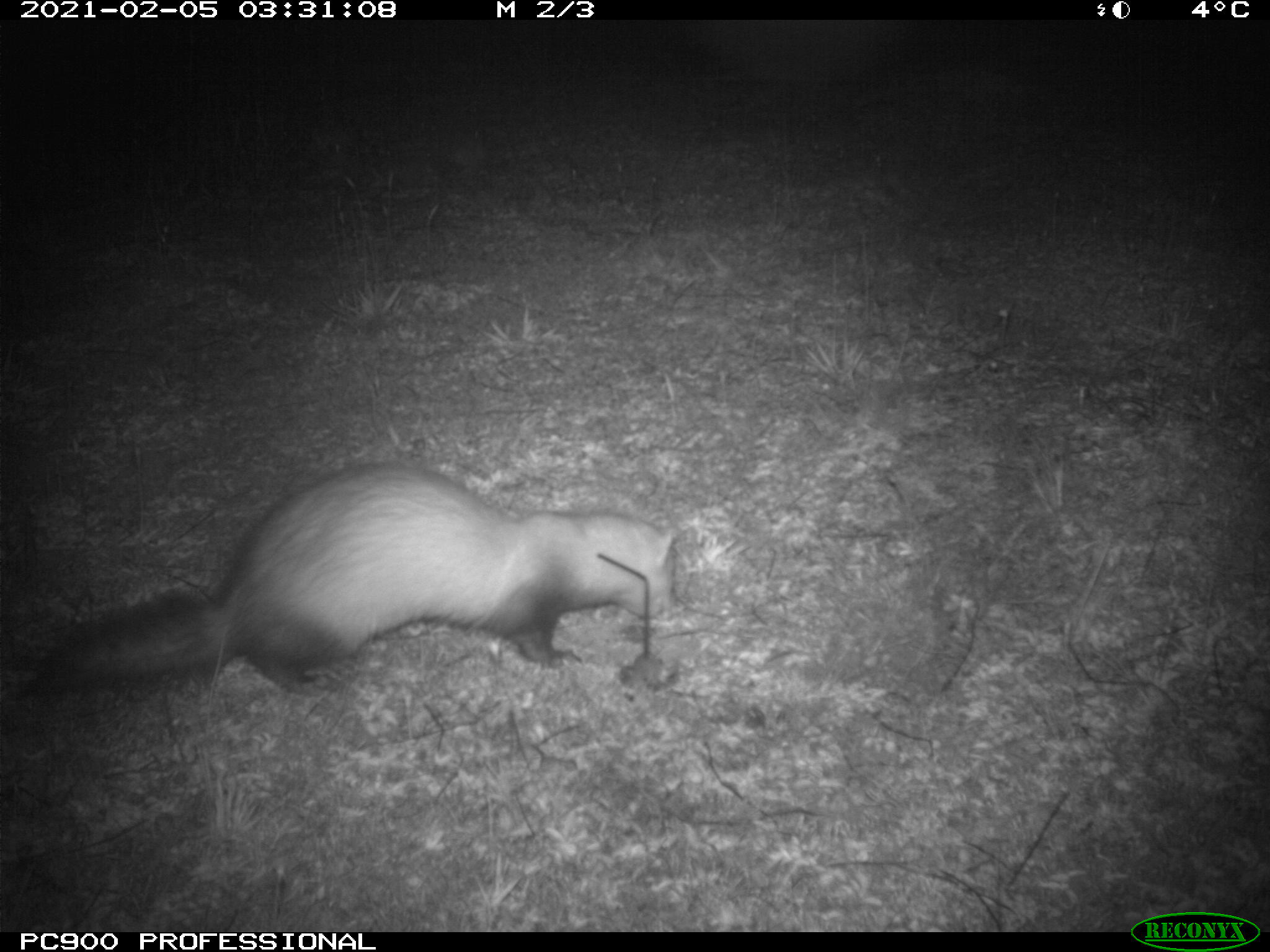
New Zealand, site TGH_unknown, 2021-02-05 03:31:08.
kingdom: Animalia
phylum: Chordata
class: Mammalia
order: Carnivora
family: Mustelidae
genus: Mustela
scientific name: Mustela furo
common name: ferret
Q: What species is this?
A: Ferret (Mustela furo).